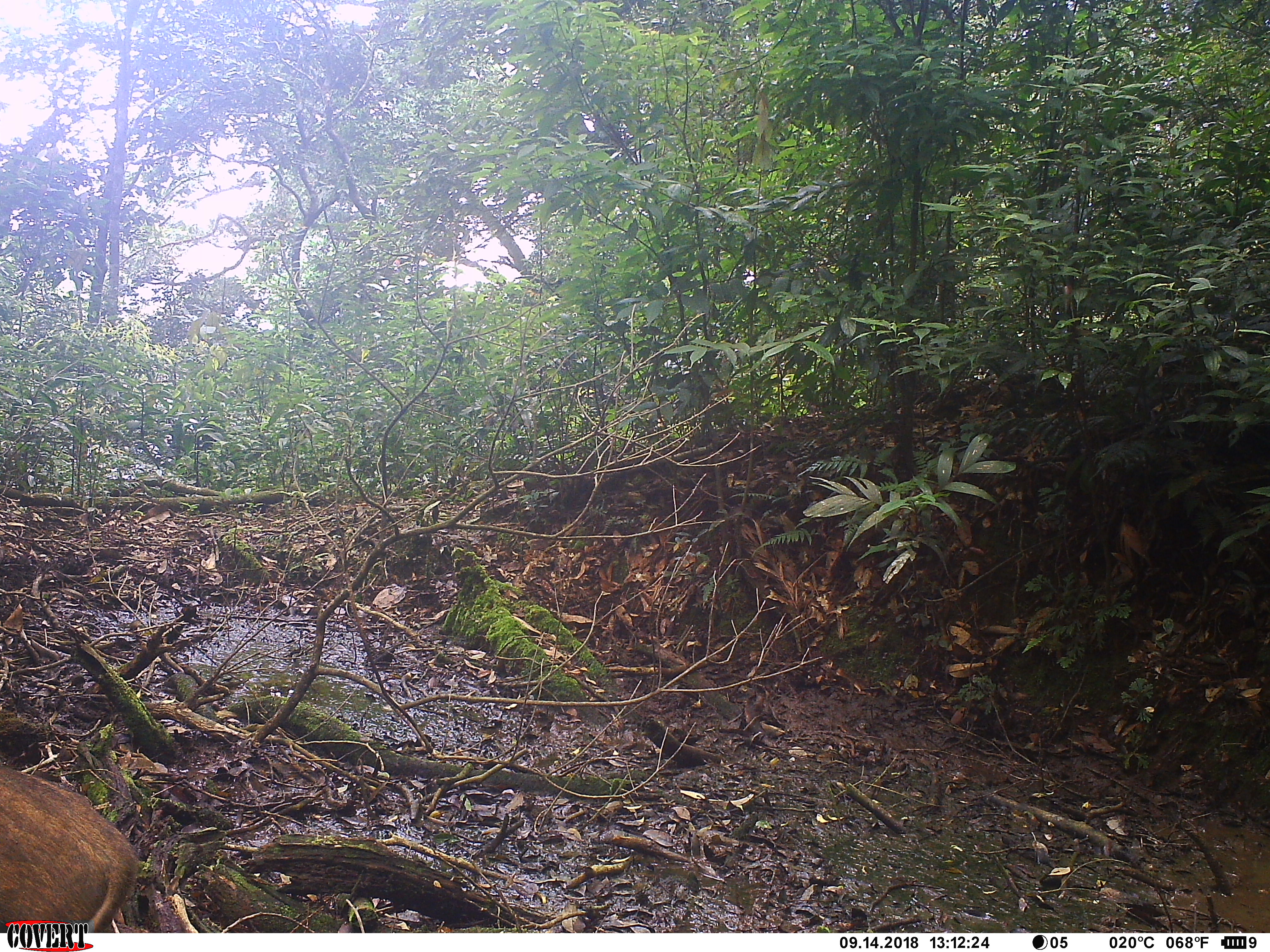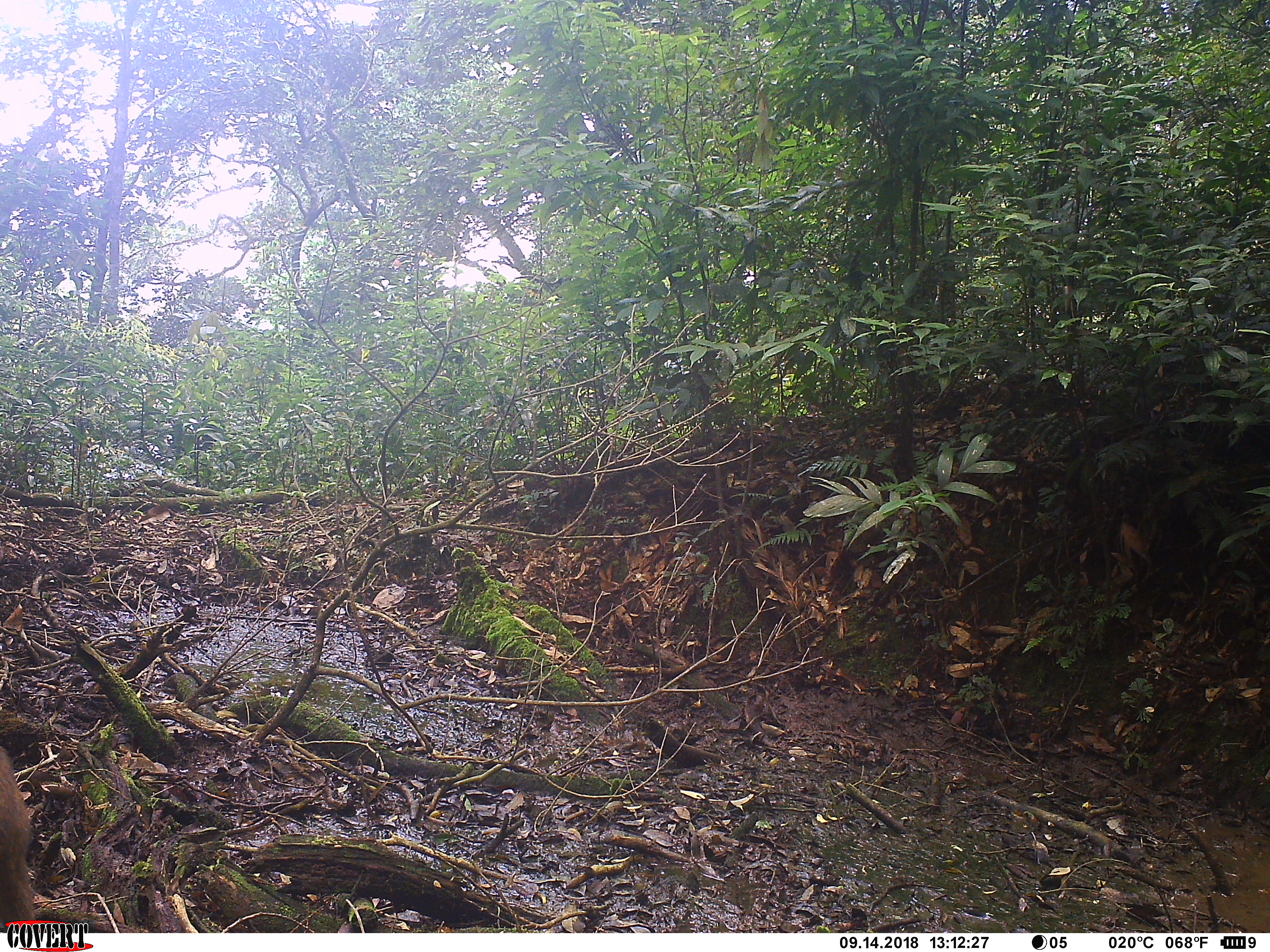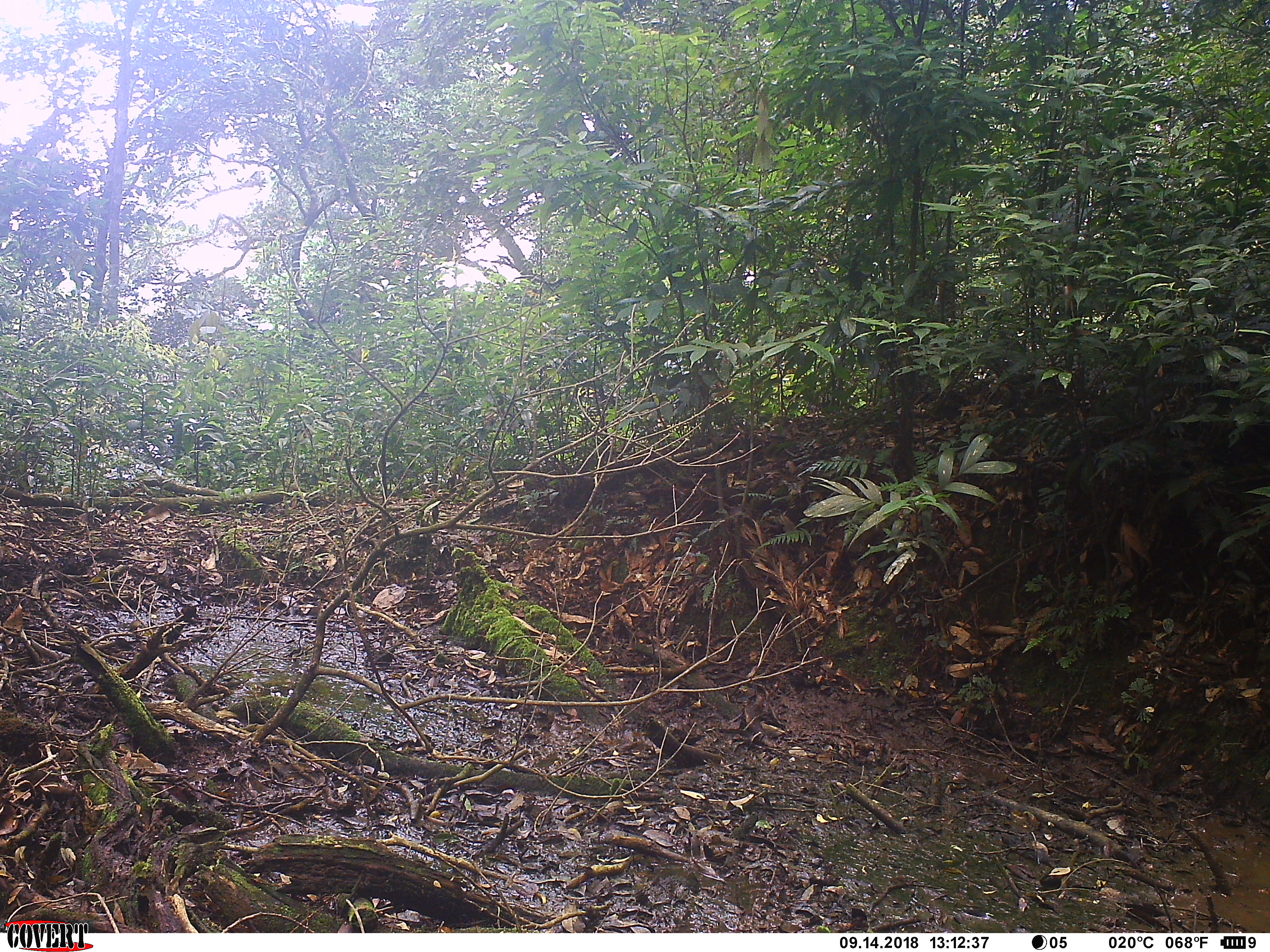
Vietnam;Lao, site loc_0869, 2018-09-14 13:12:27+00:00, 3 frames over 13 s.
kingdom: Animalia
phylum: Chordata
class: Mammalia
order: Artiodactyla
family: Suidae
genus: Sus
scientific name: Sus scrofa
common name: eurasian wild pig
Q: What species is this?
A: Eurasian wild pig (Sus scrofa).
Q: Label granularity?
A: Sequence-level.